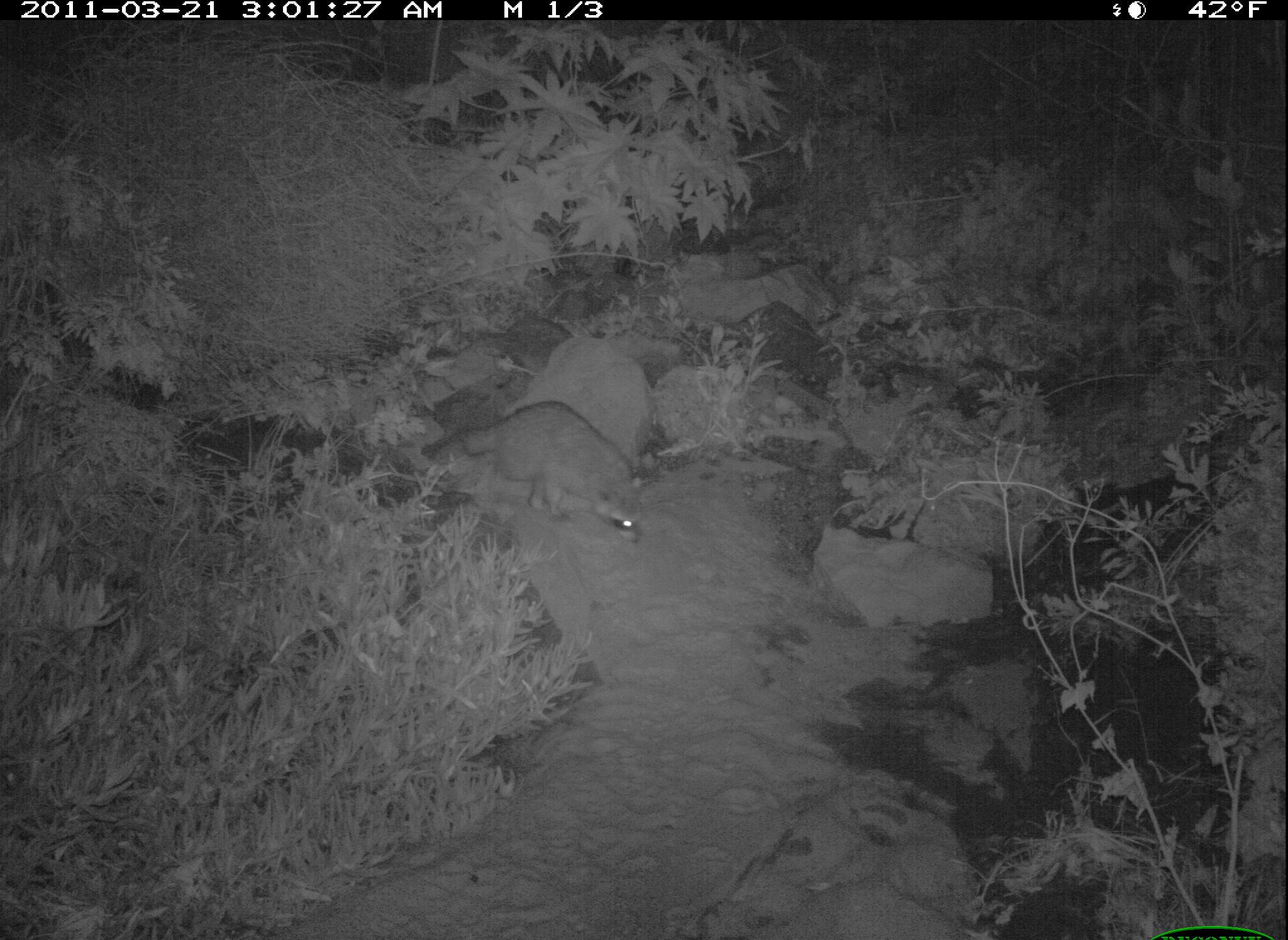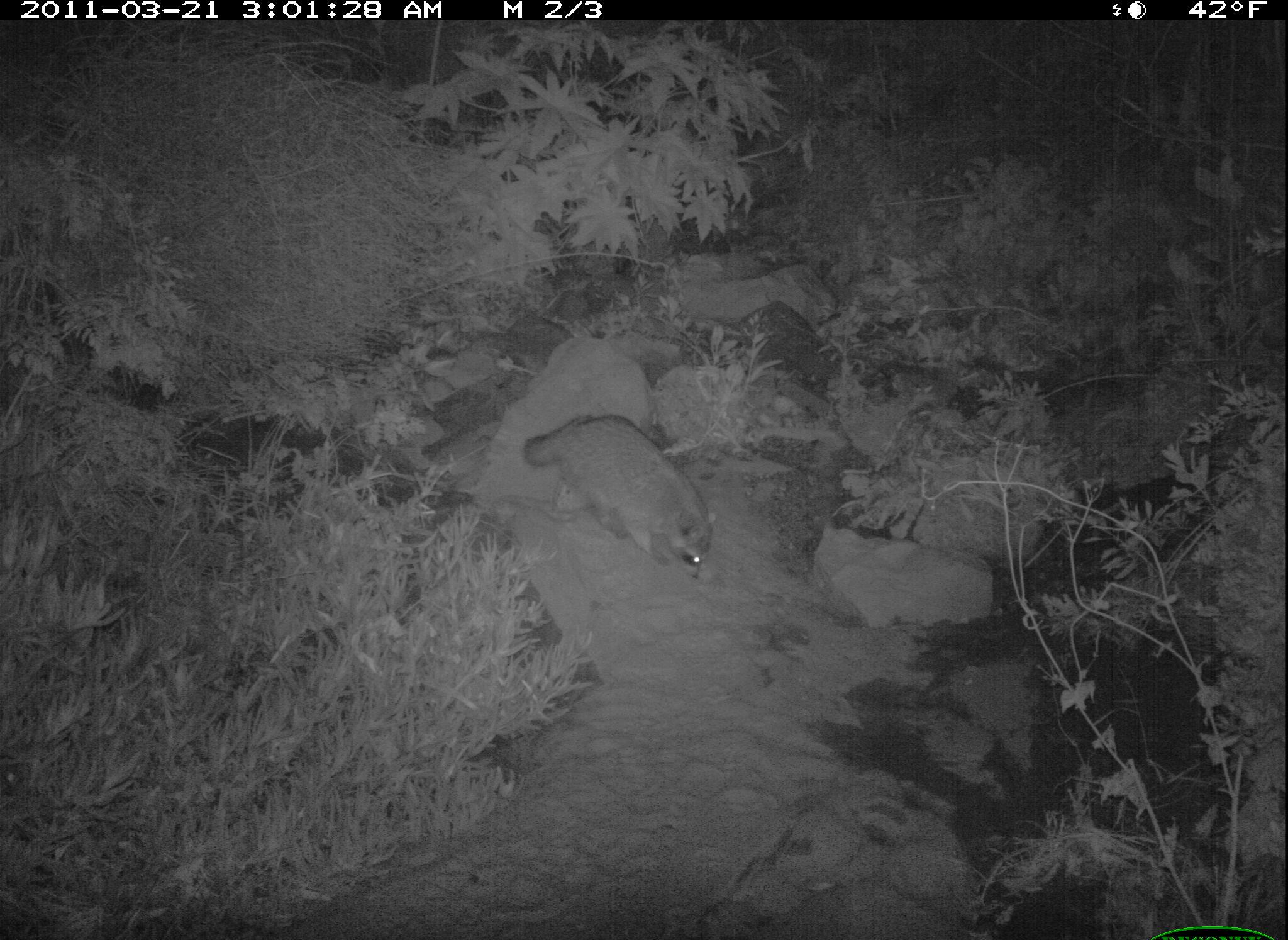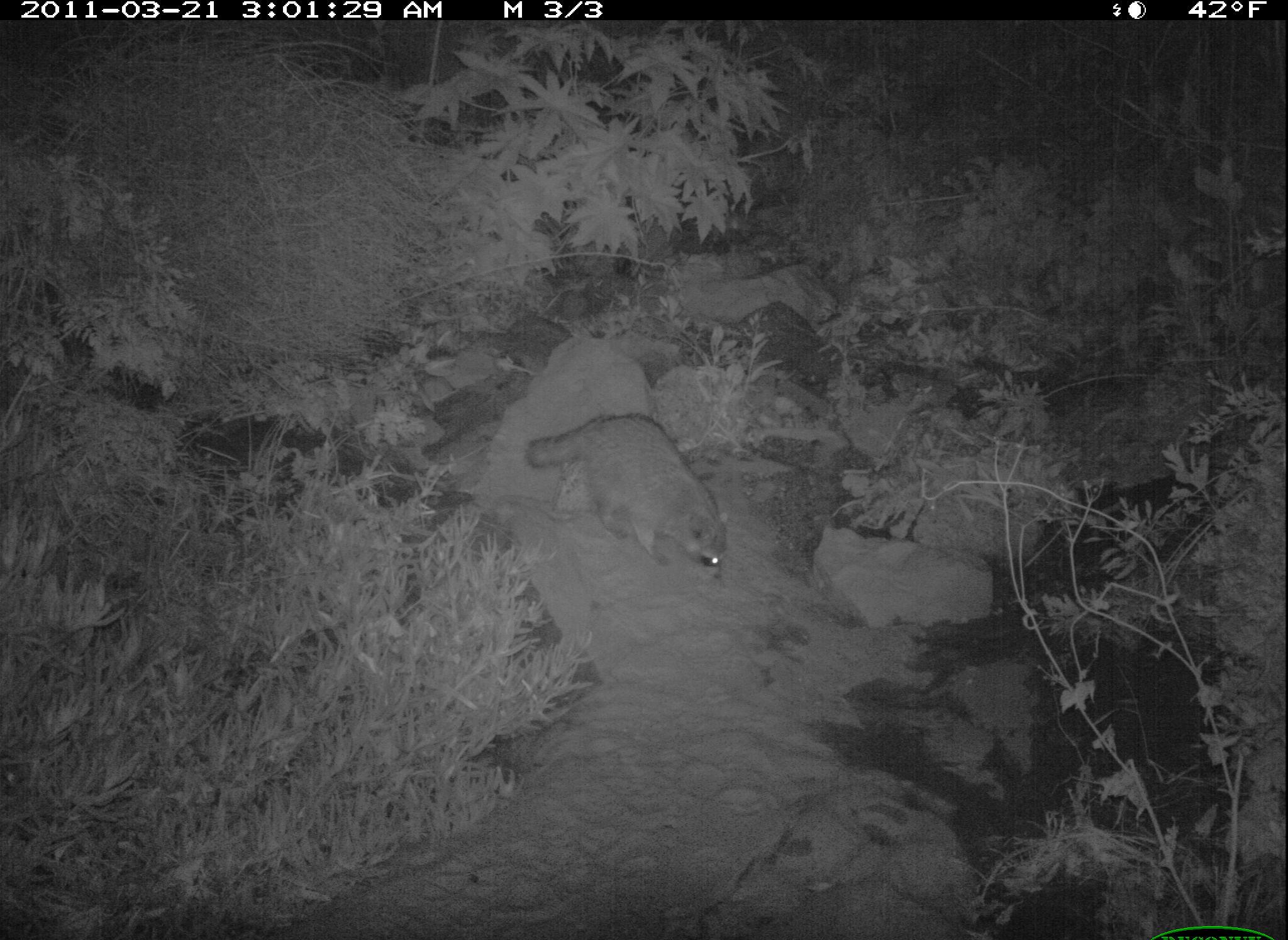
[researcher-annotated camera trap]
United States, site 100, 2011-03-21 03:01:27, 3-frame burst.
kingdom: Animalia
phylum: Chordata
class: Mammalia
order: Carnivora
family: Procyonidae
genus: Procyon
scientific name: Procyon lotor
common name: raccoon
Raccoon (Procyon lotor).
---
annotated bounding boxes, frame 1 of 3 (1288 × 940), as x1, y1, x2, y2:
raccoon: 425, 385, 663, 554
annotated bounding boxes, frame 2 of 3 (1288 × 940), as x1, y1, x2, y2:
raccoon: 526, 408, 728, 577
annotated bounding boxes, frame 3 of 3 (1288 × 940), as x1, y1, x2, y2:
raccoon: 517, 401, 742, 586